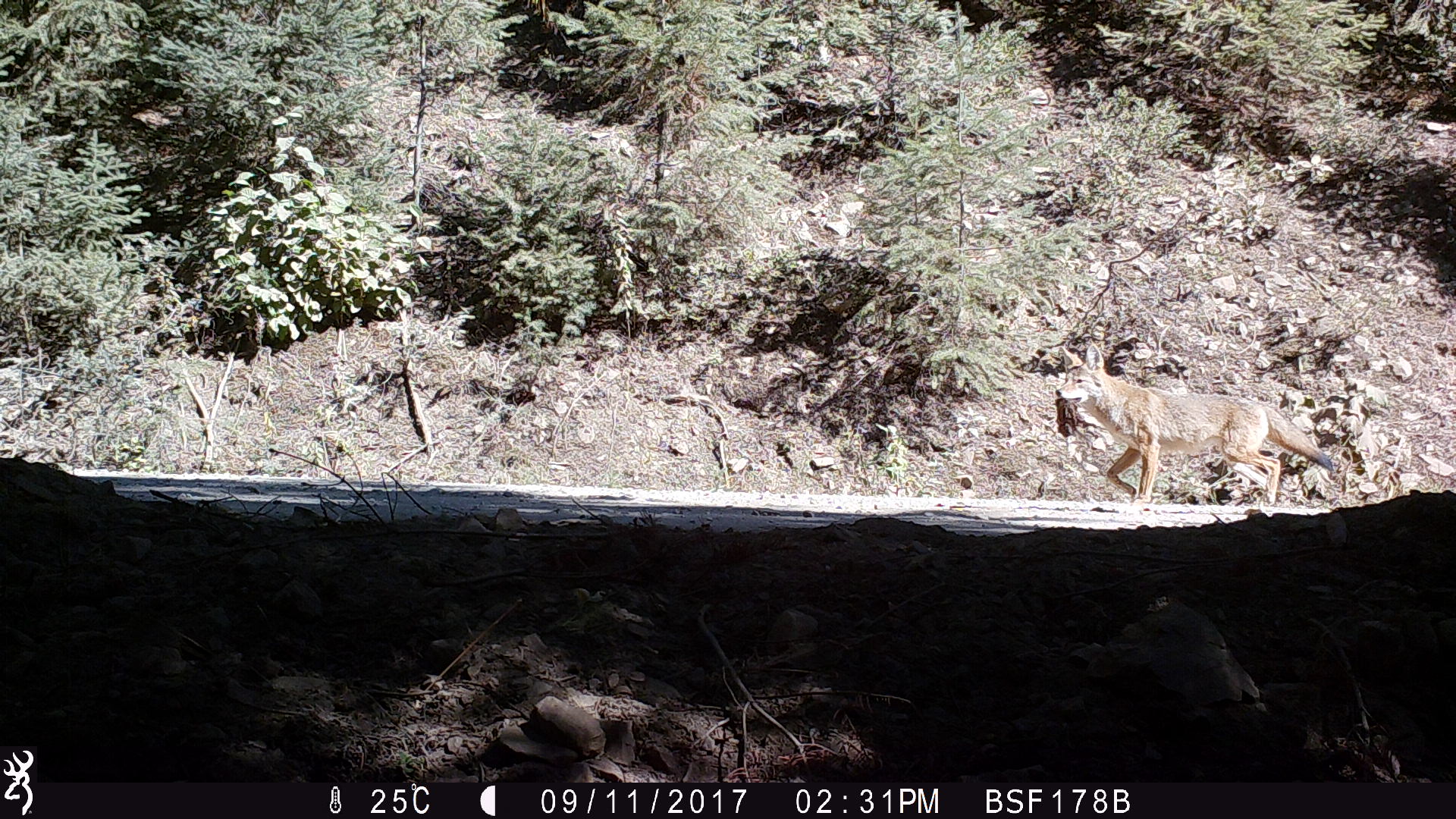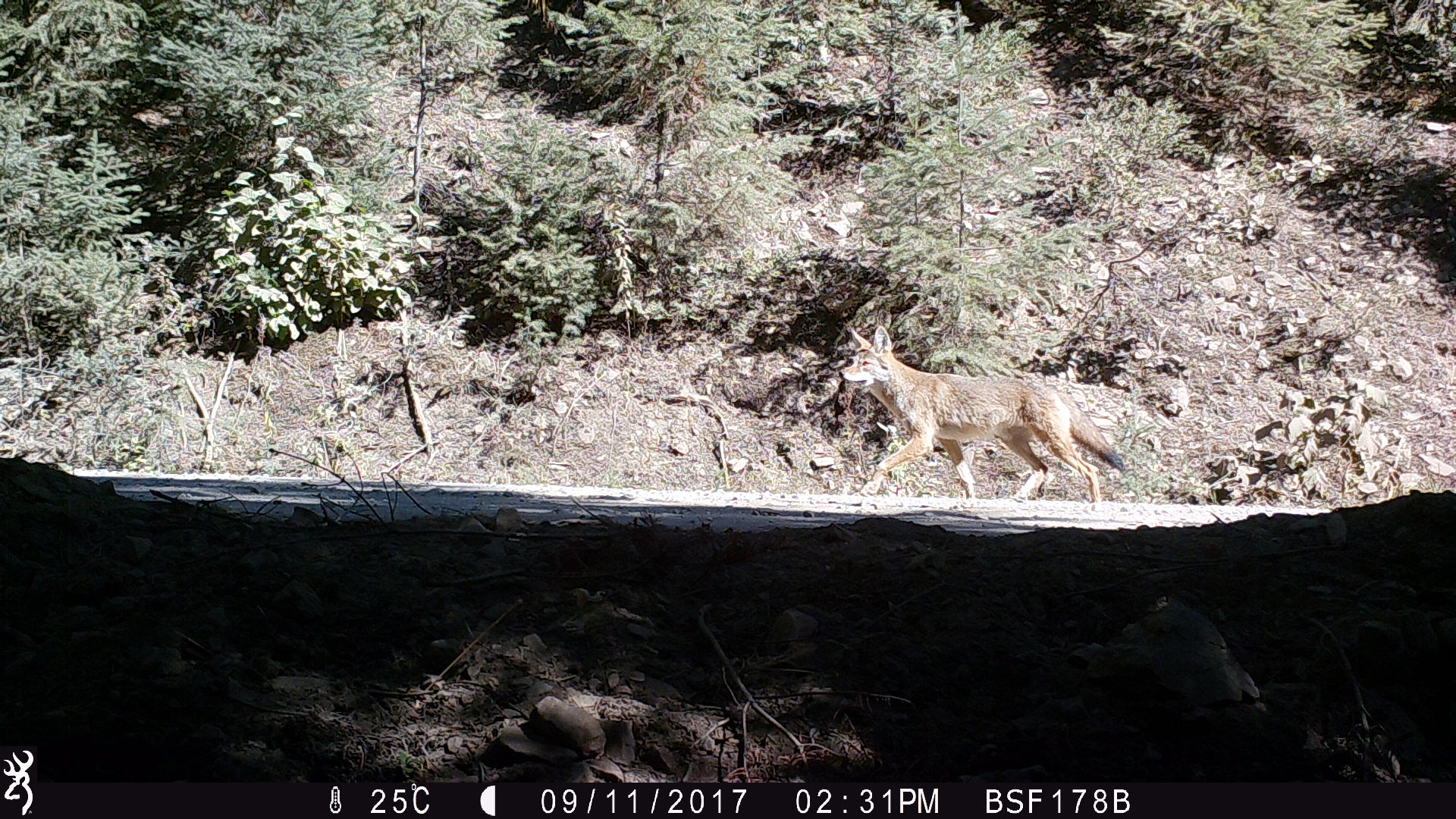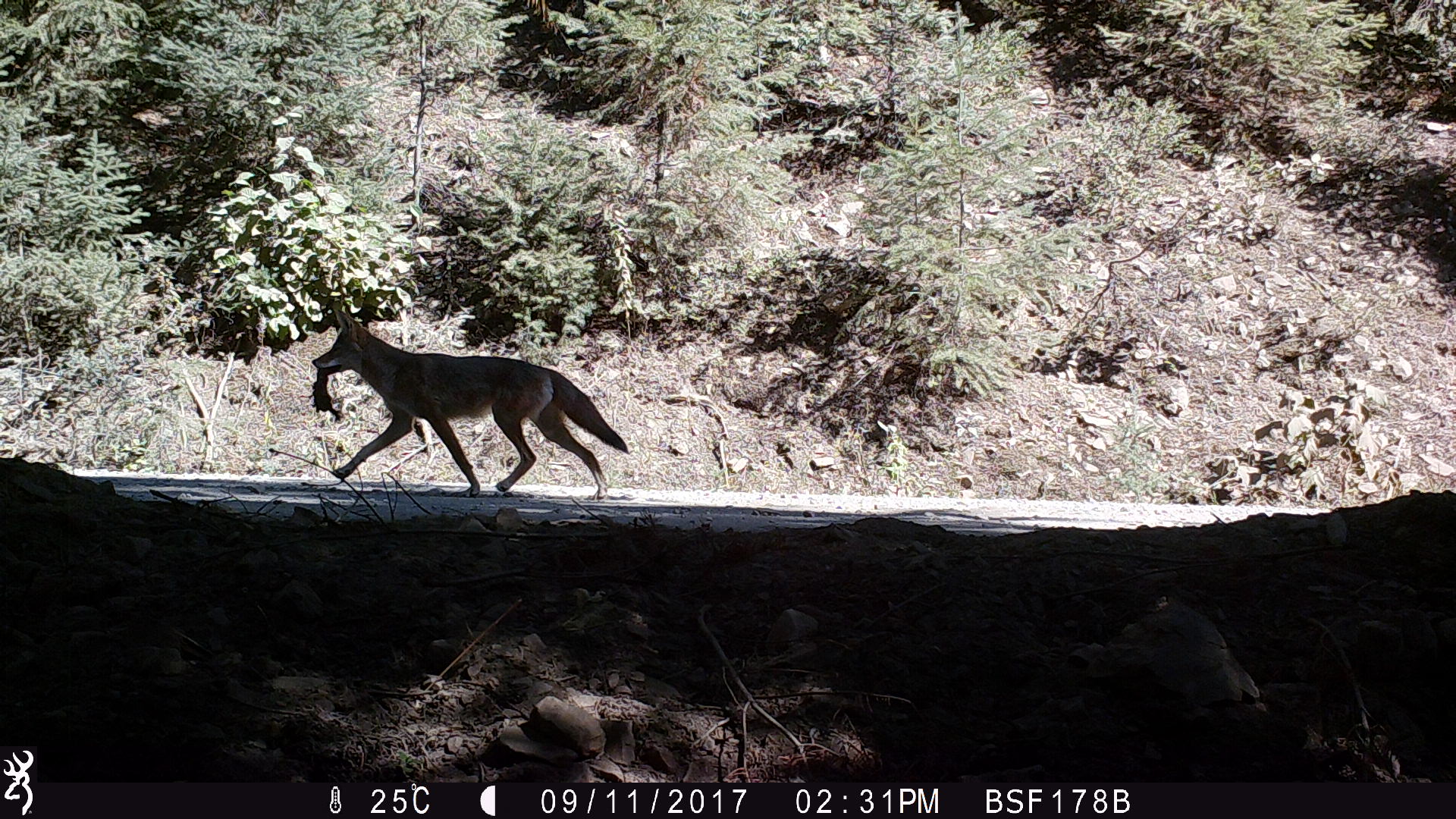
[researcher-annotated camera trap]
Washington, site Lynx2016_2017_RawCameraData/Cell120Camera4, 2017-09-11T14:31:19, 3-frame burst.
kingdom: Animalia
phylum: Chordata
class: Mammalia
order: Carnivora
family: Canidae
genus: Canis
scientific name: Canis latrans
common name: coyote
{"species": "Canis latrans (coyote)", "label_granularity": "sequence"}